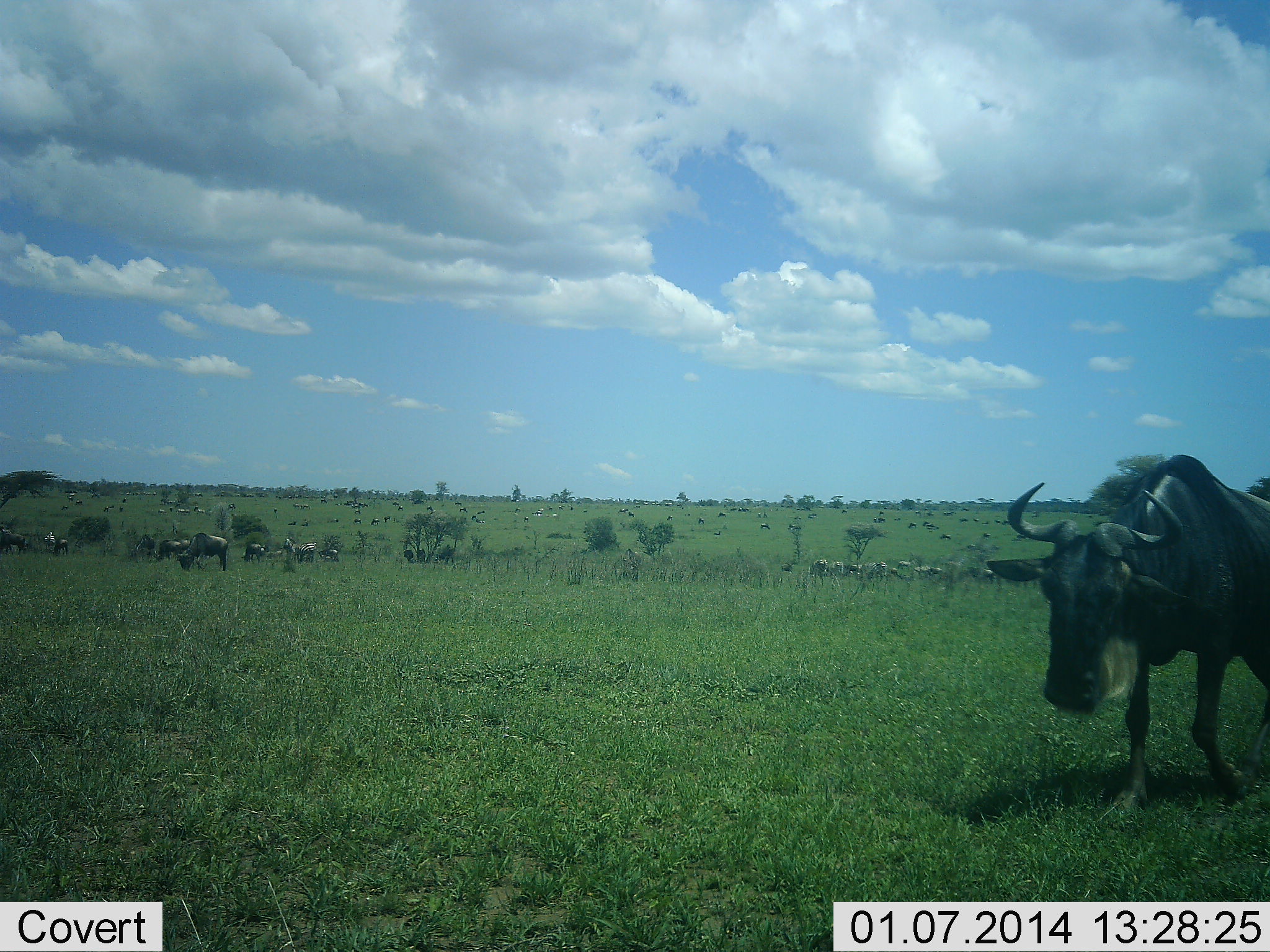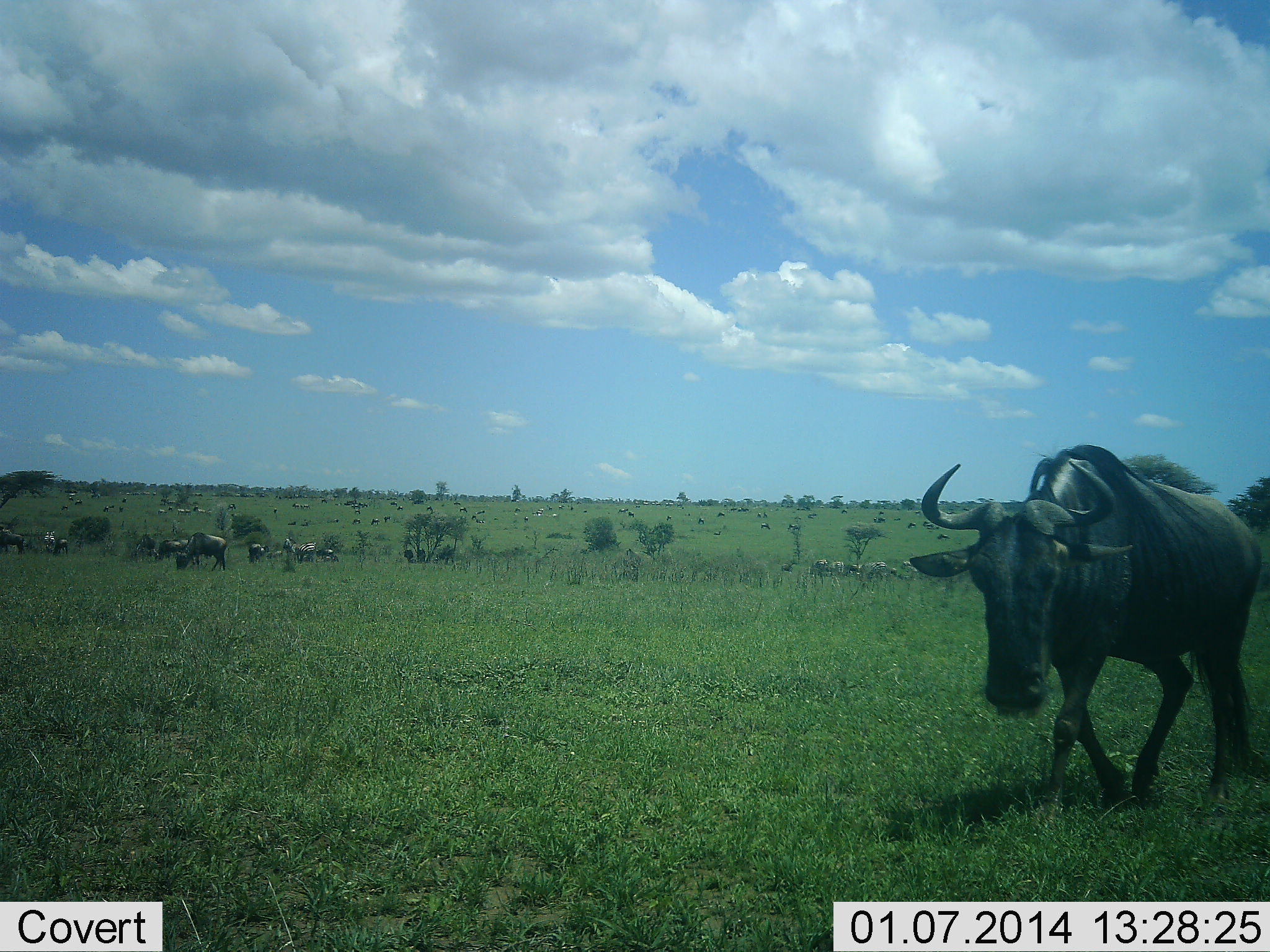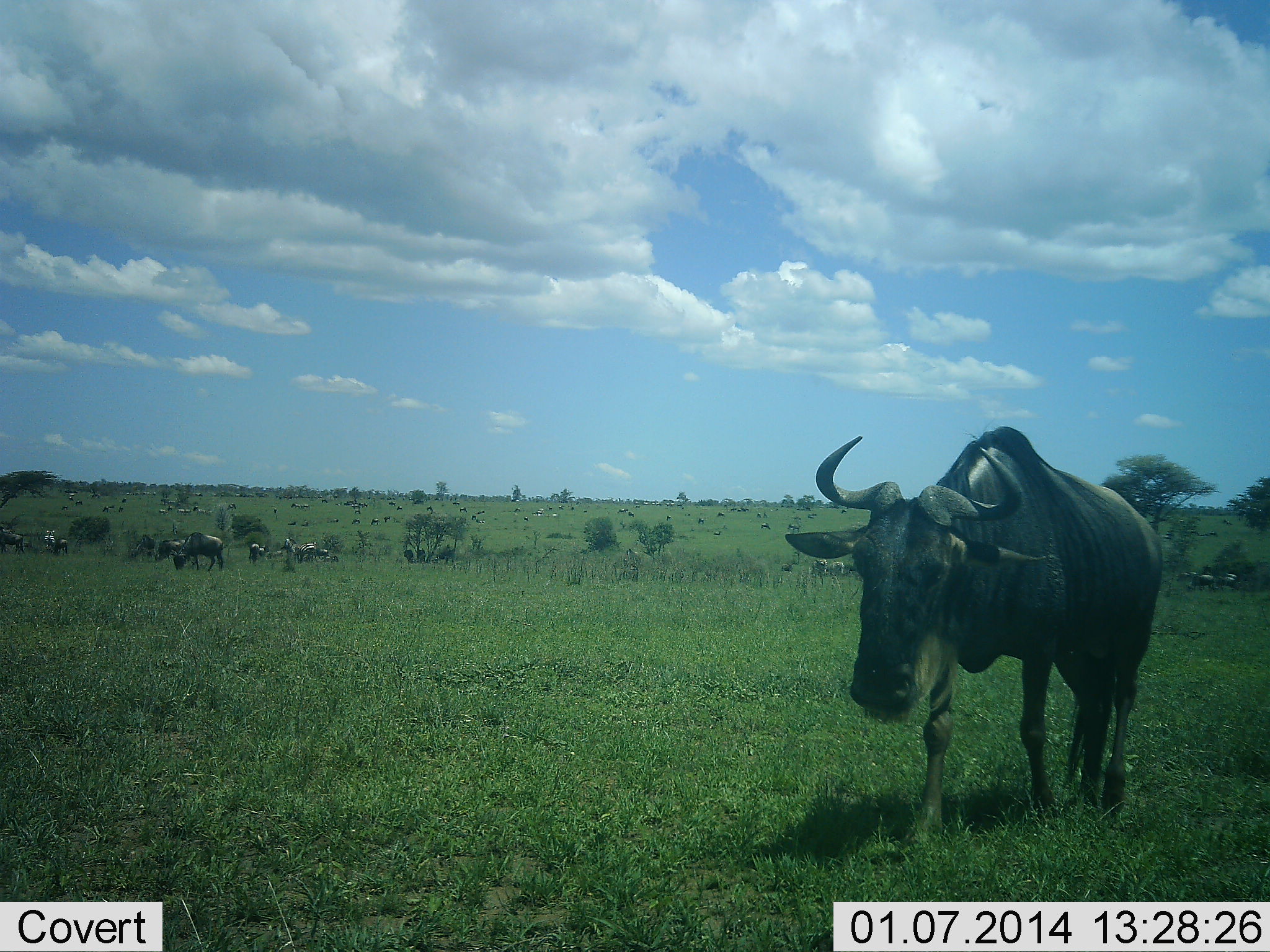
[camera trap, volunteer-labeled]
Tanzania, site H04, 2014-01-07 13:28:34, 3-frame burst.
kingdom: Animalia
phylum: Chordata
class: Mammalia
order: Artiodactyla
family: Bovidae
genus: Connochaetes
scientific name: Connochaetes taurinus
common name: blue wildebeest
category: wildebeest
Wildebeest (blue wildebeest) (Connochaetes taurinus), count 51+. Behavior (volunteer vote fractions): standing 80%, resting 20%, moving 100%, interacting 0%. Young present (vote fraction): 0%. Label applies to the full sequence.